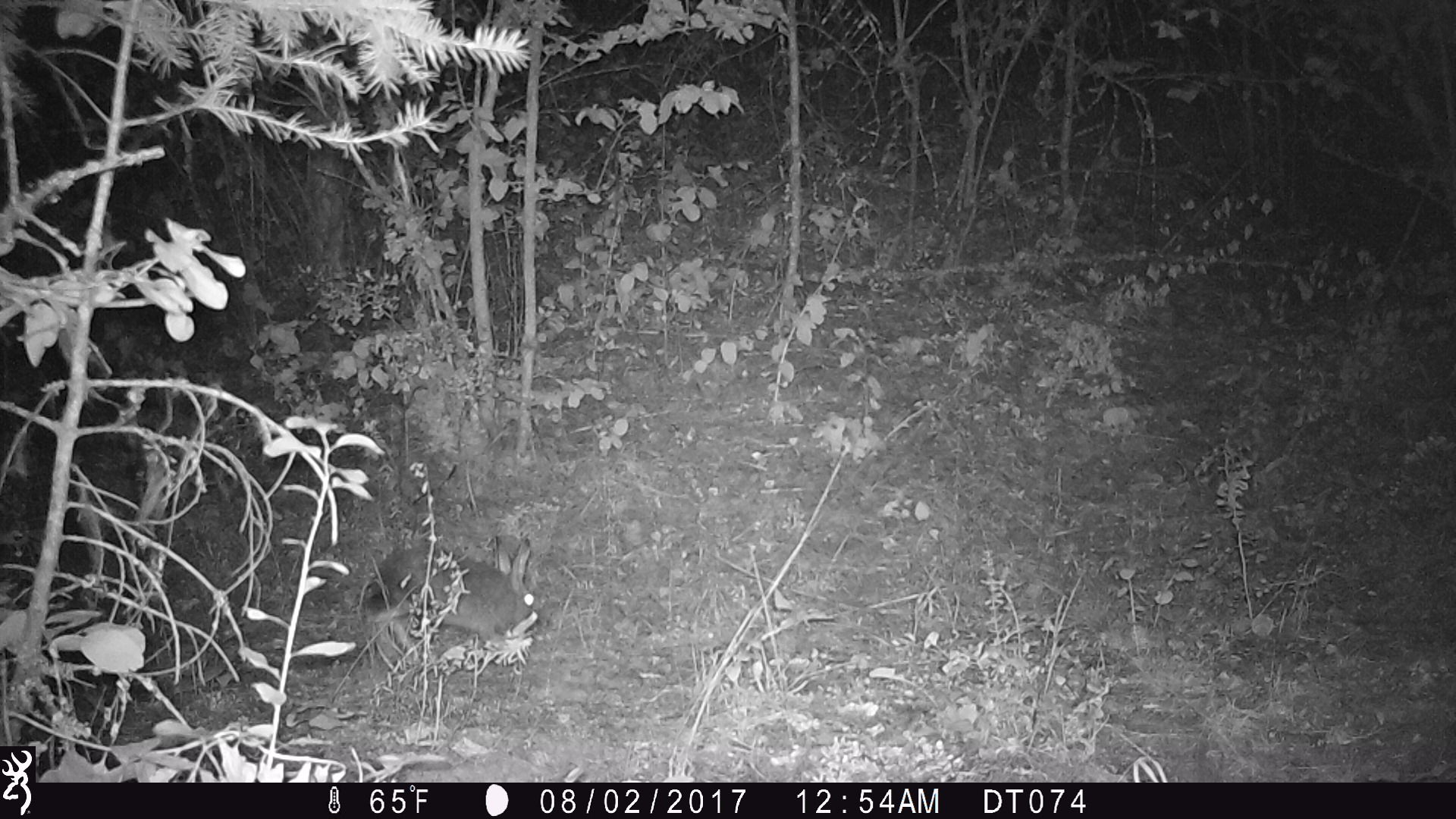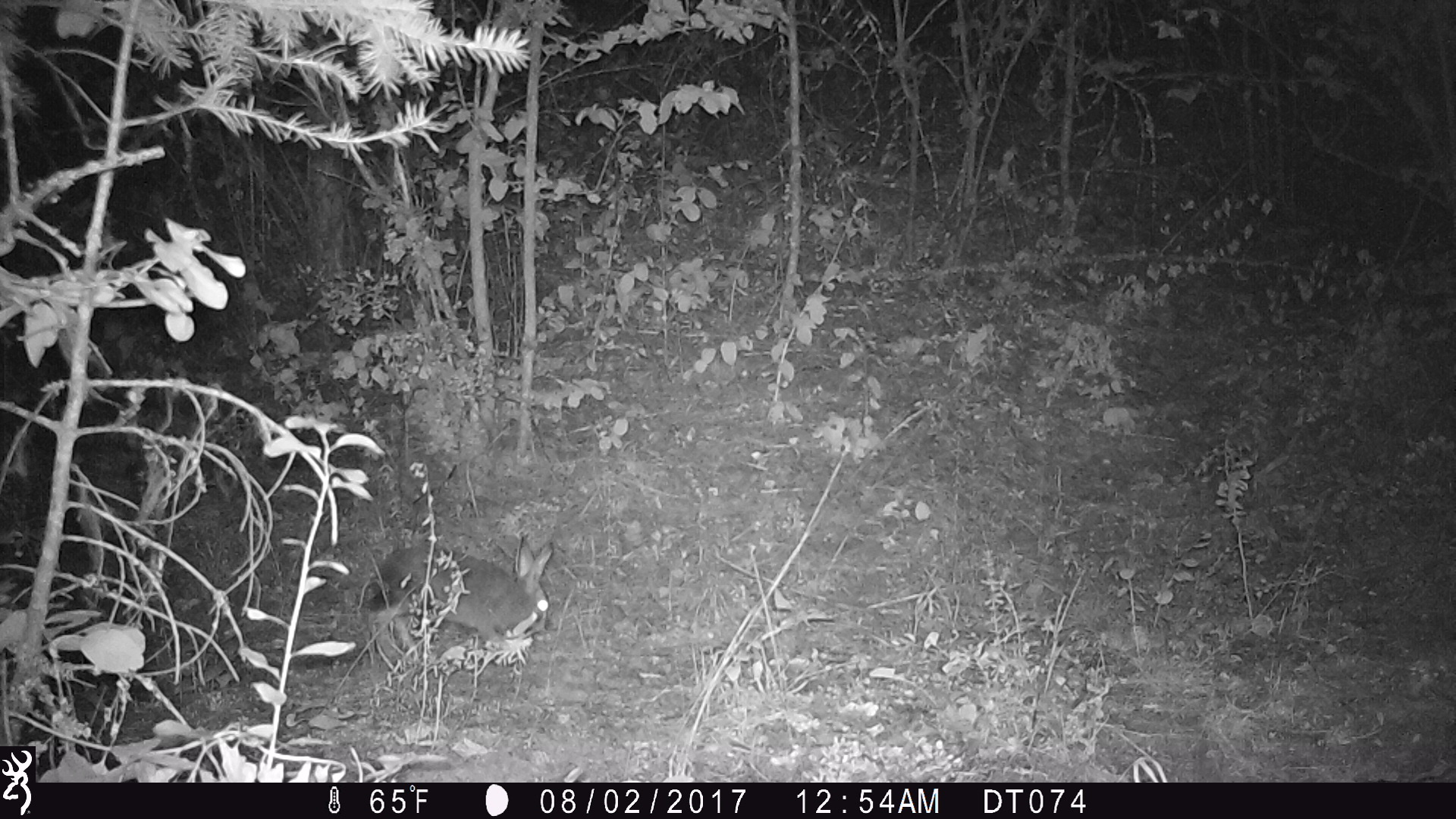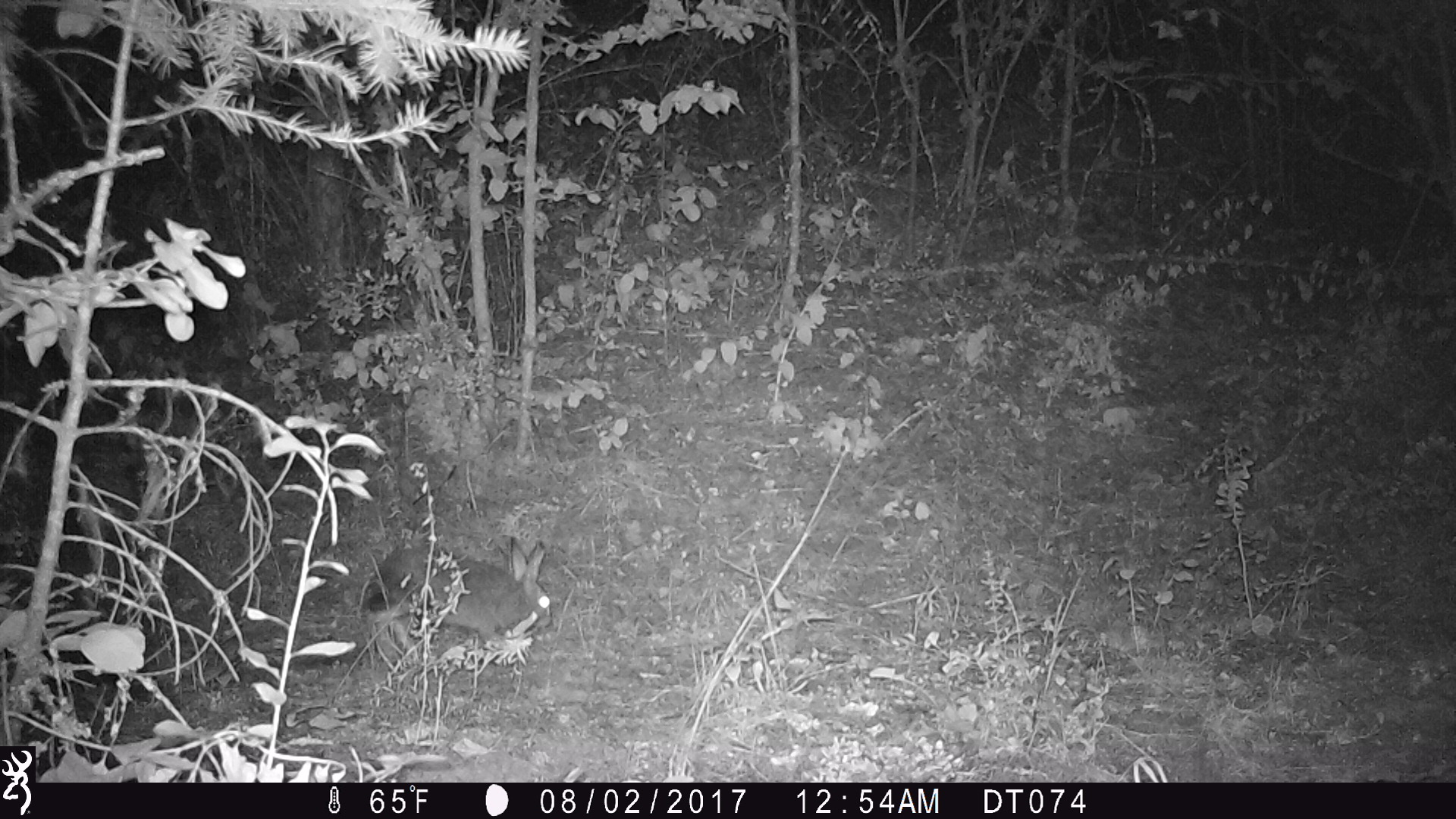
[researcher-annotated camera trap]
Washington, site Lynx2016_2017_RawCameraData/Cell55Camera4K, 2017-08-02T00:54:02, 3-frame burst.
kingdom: Animalia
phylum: Chordata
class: Mammalia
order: Lagomorpha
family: Leporidae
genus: Lepus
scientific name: Lepus americanus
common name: snowshoe hare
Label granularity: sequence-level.